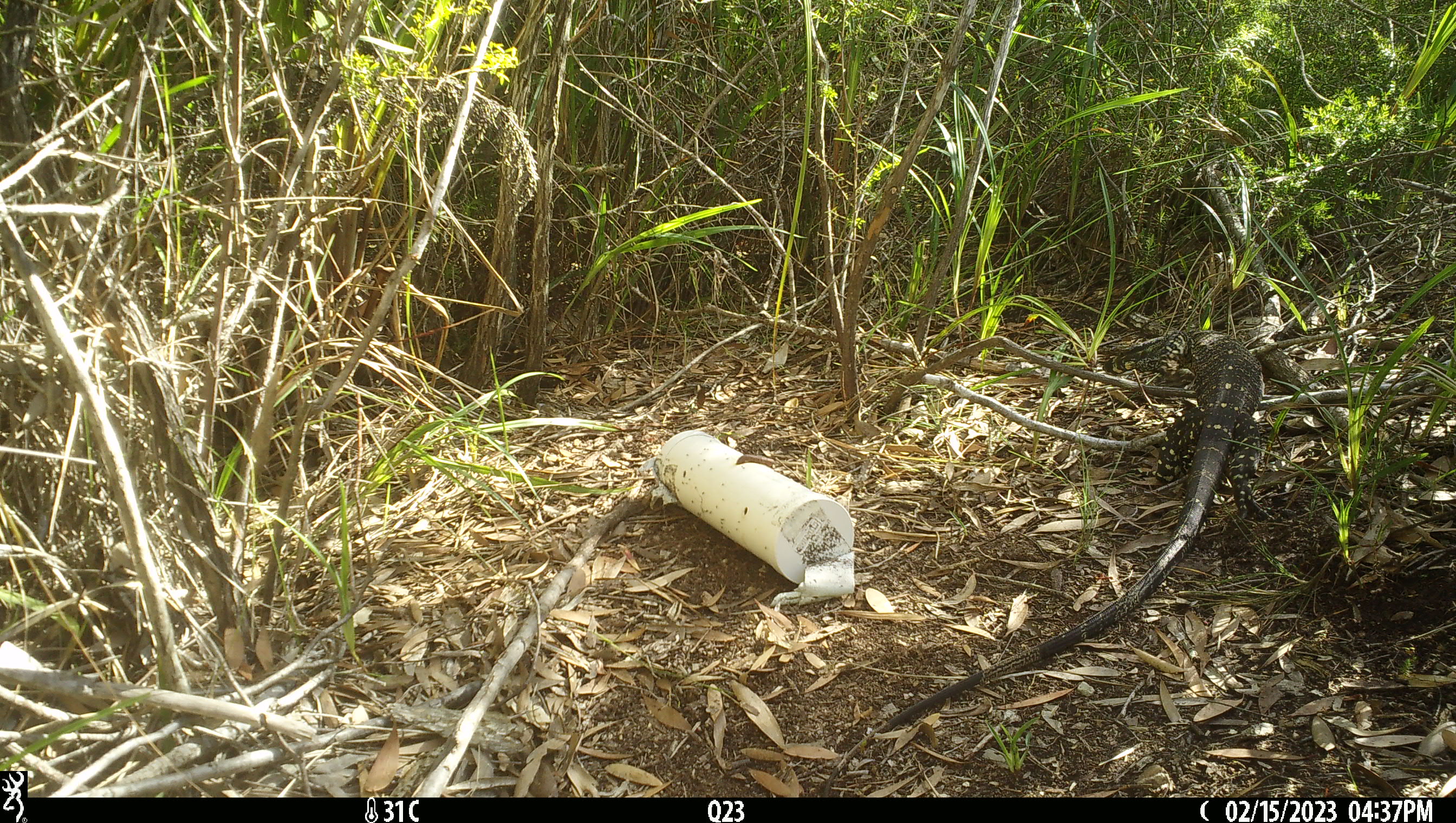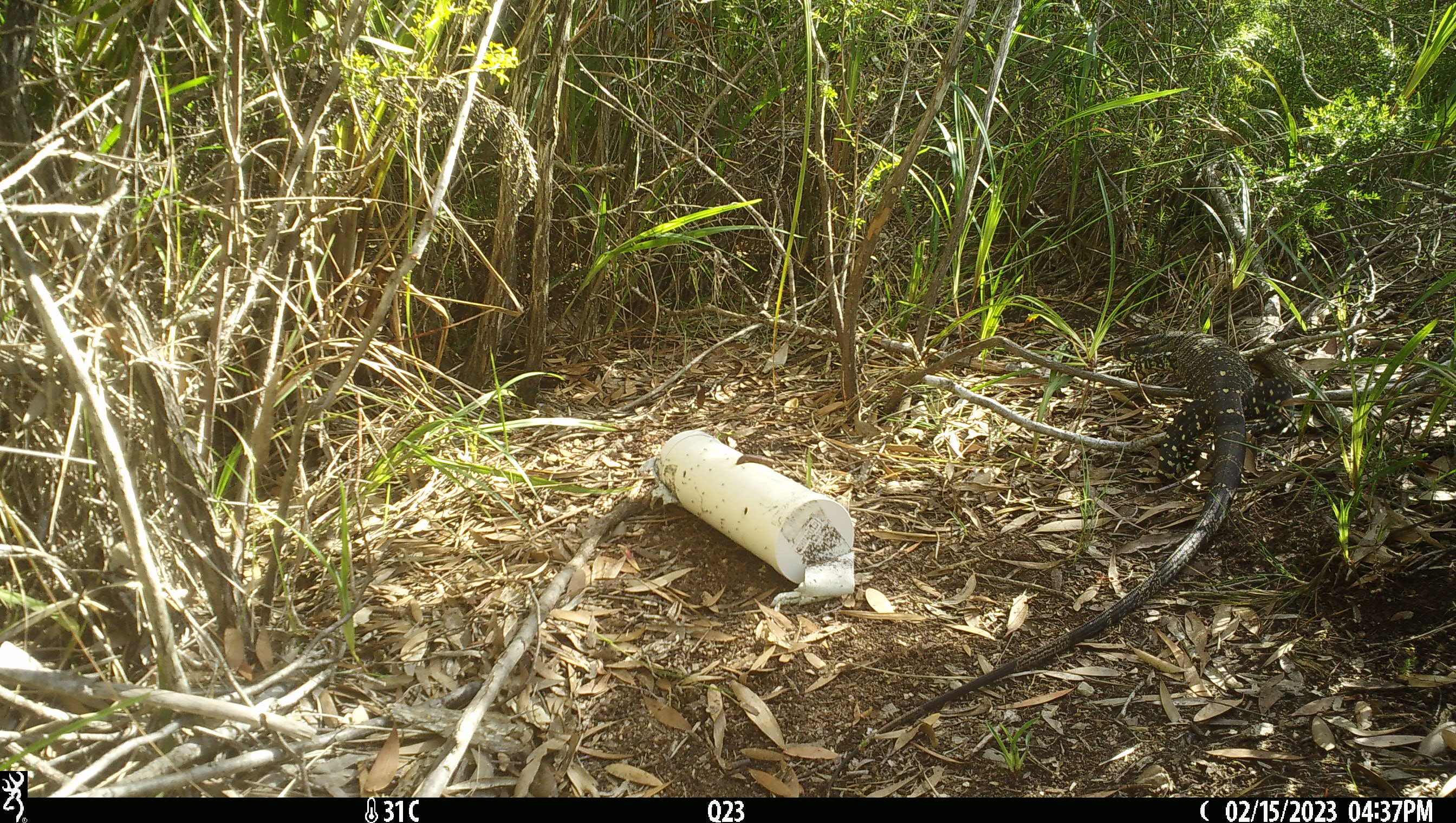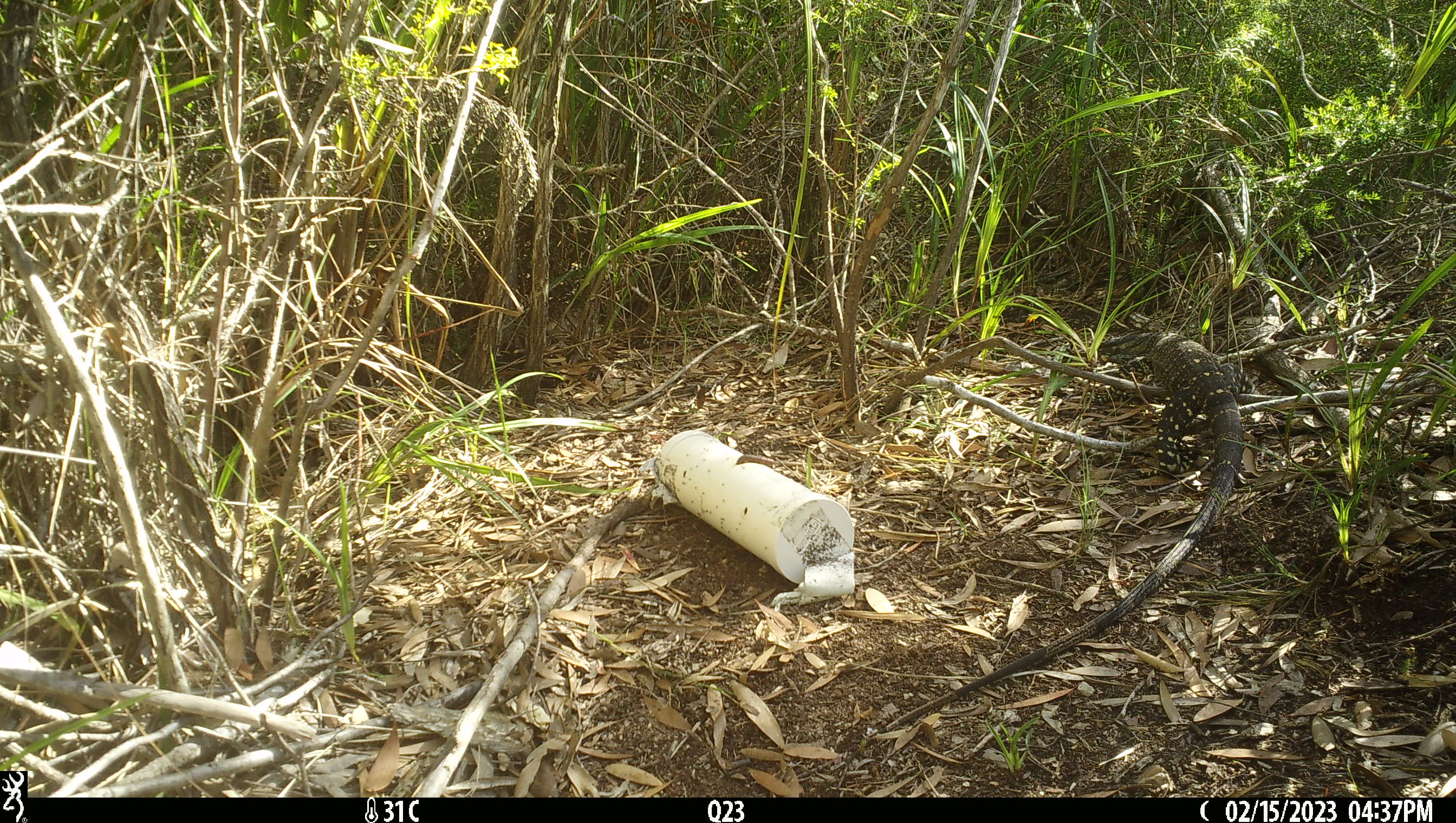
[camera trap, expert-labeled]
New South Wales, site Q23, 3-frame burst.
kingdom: Animalia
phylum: Chordata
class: Reptilia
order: Squamata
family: Varanidae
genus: Varanus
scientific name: Varanus varius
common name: lace monitor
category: goanna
Goanna (lace monitor) (Varanus varius).